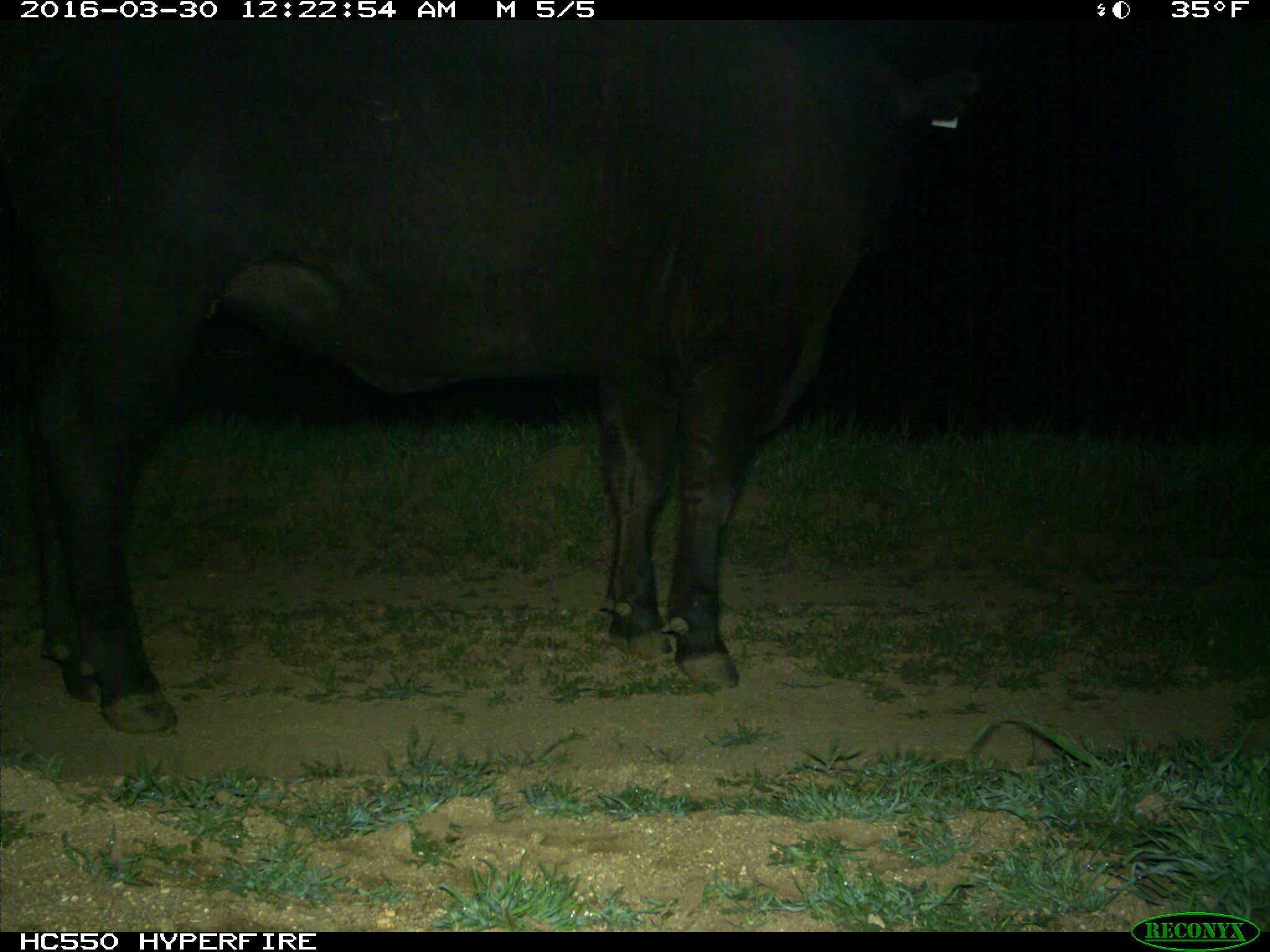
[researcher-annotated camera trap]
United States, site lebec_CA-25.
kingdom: Animalia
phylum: Chordata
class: Mammalia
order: Artiodactyla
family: Bovidae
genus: Bos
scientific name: Bos taurus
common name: domestic cow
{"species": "Bos taurus (domestic cow)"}